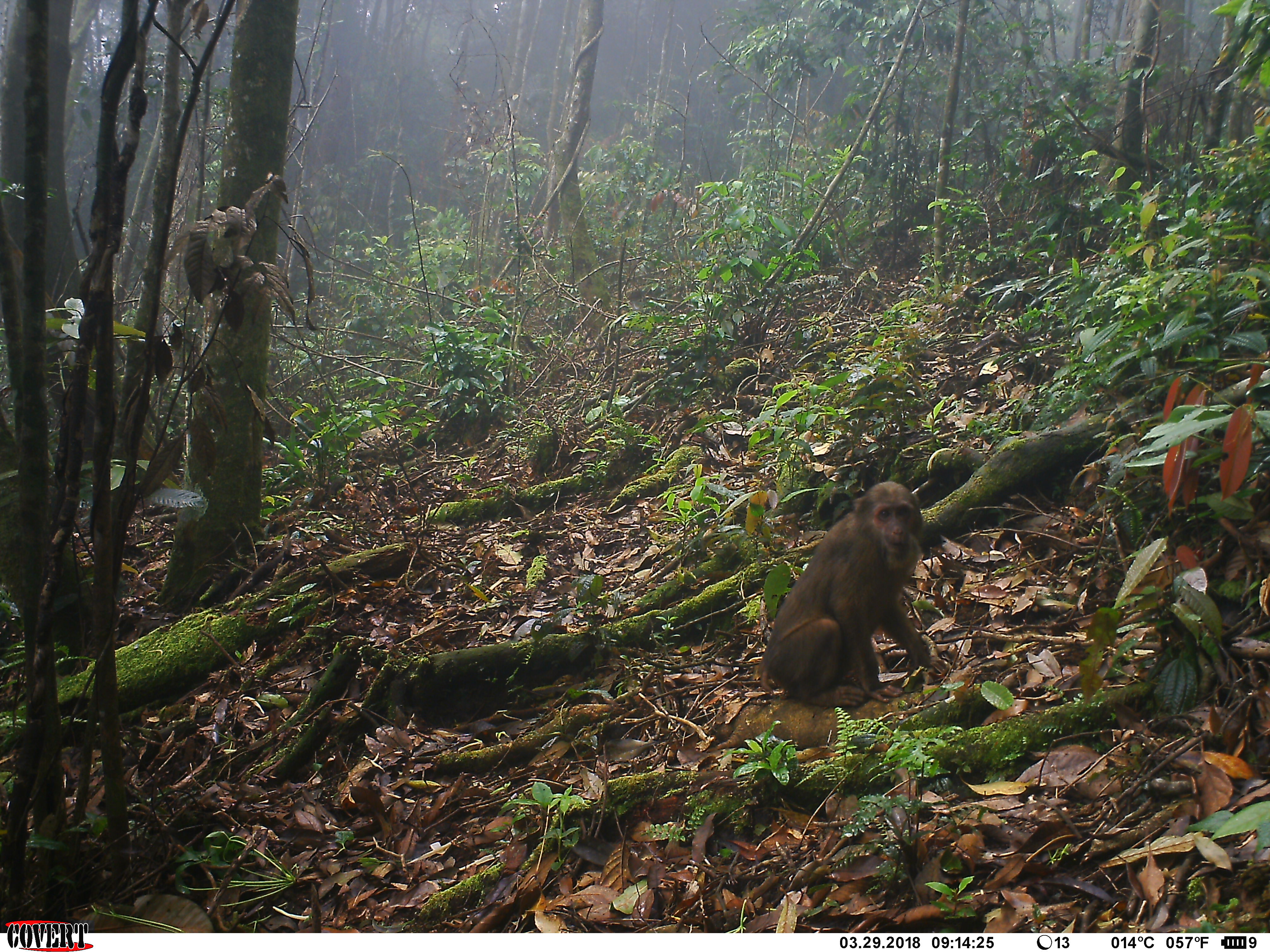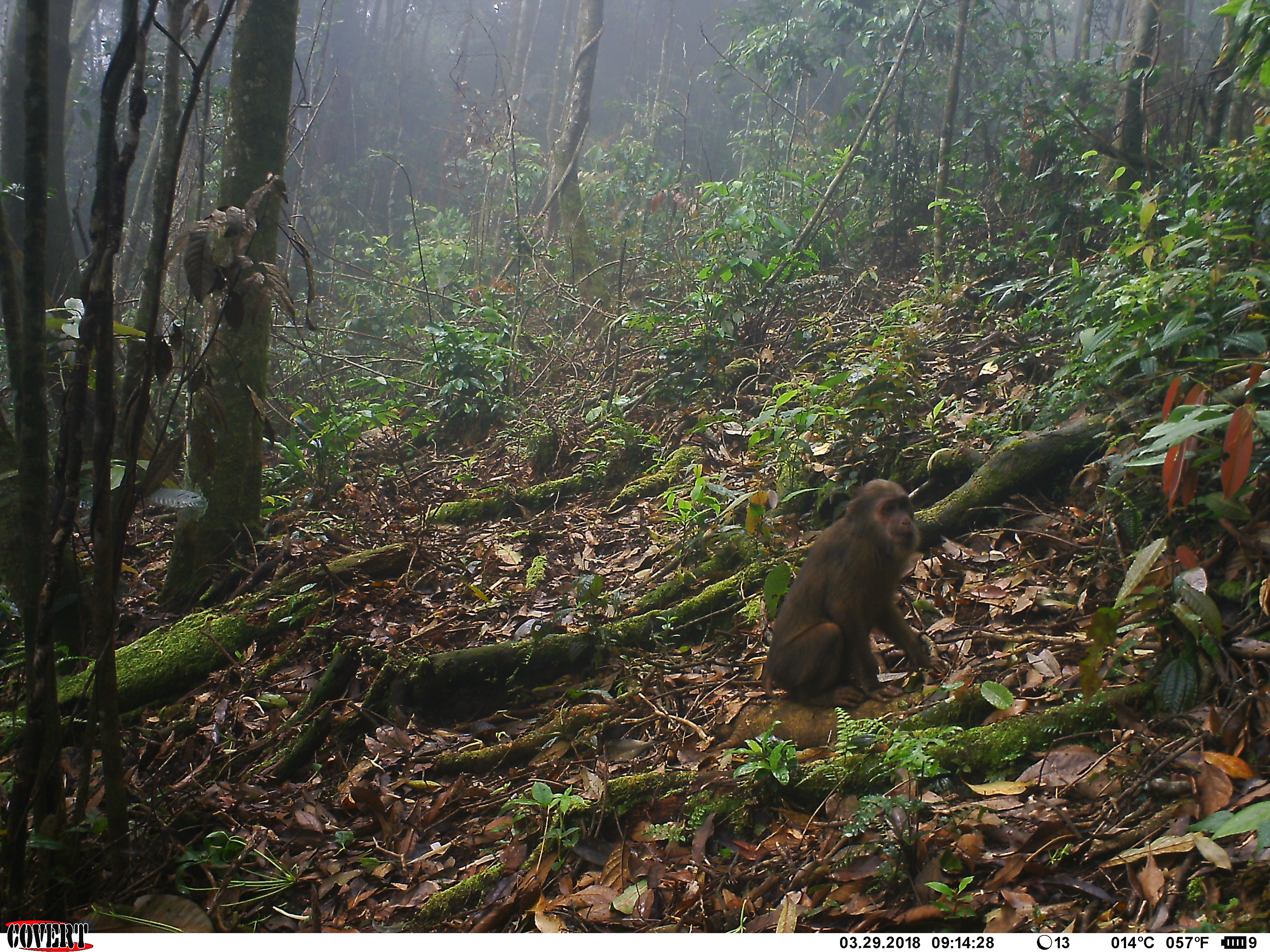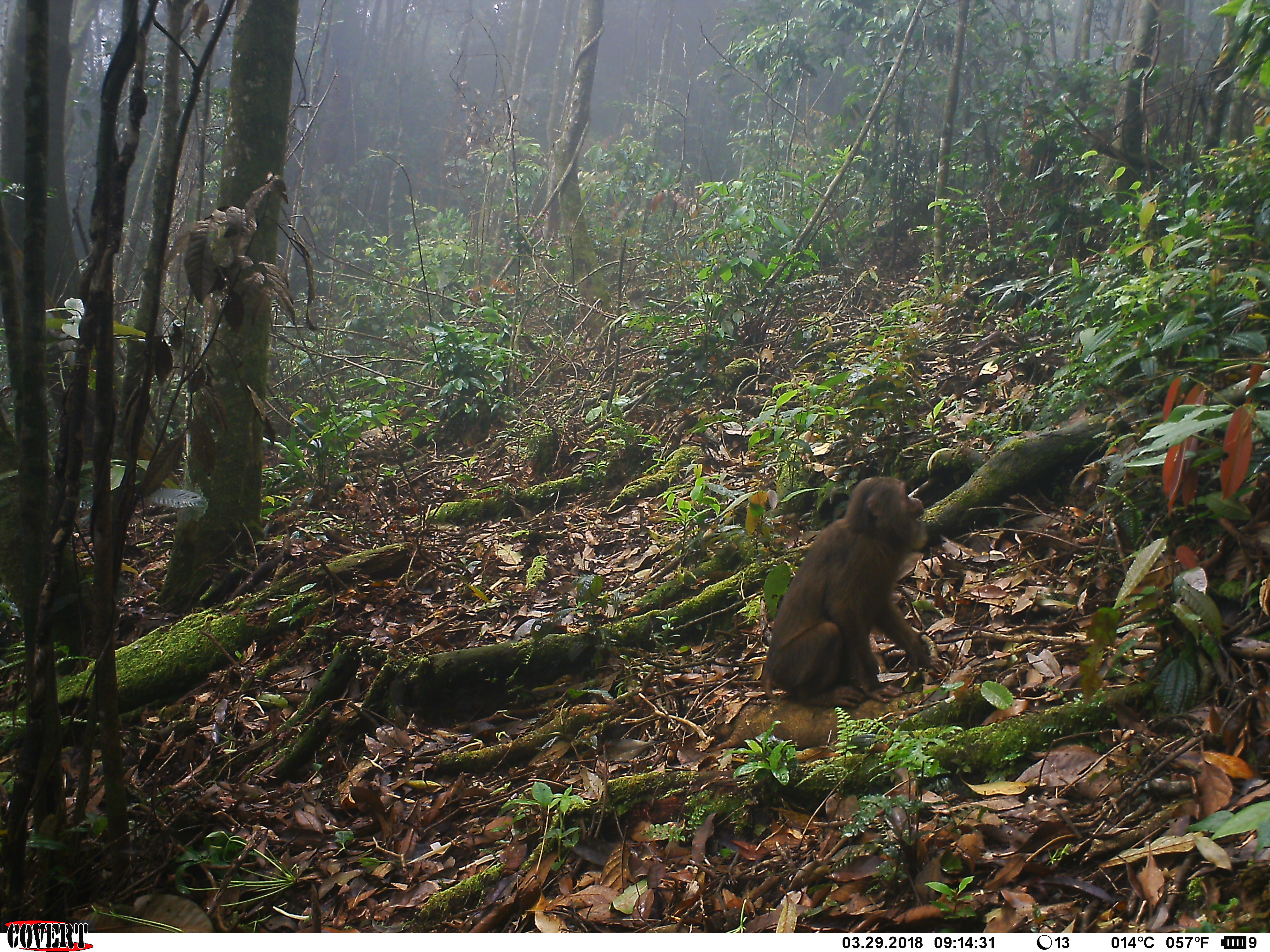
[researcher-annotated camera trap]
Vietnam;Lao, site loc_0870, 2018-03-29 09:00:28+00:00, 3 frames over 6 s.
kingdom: Animalia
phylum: Chordata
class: Mammalia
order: Primates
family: Cercopithecidae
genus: Macaca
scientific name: Macaca arctoides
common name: stump-tailed macaque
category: stump tailed macaque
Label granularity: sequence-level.